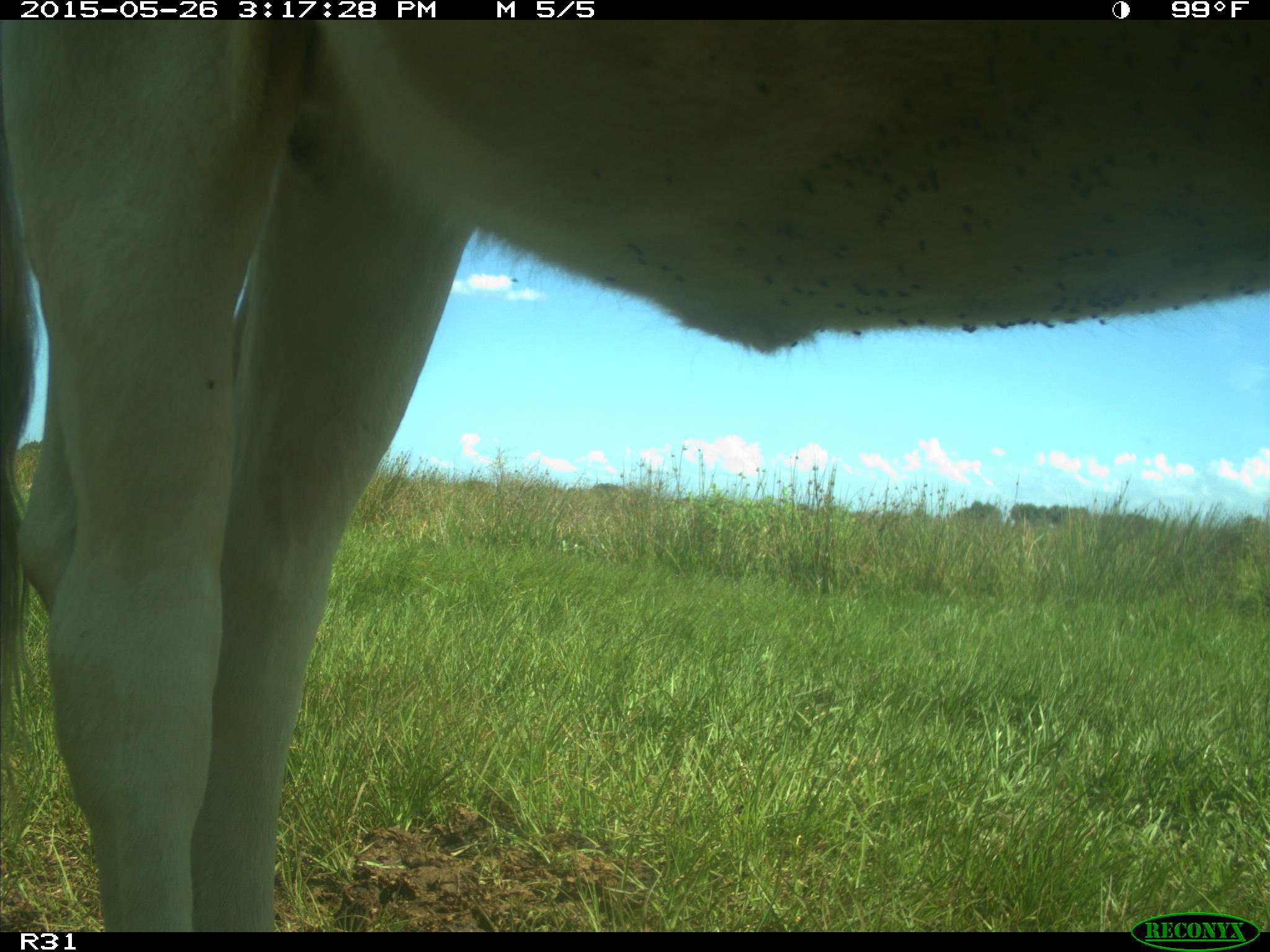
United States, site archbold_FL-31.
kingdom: Animalia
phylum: Chordata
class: Mammalia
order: Artiodactyla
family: Bovidae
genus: Bos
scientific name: Bos taurus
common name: domestic cow